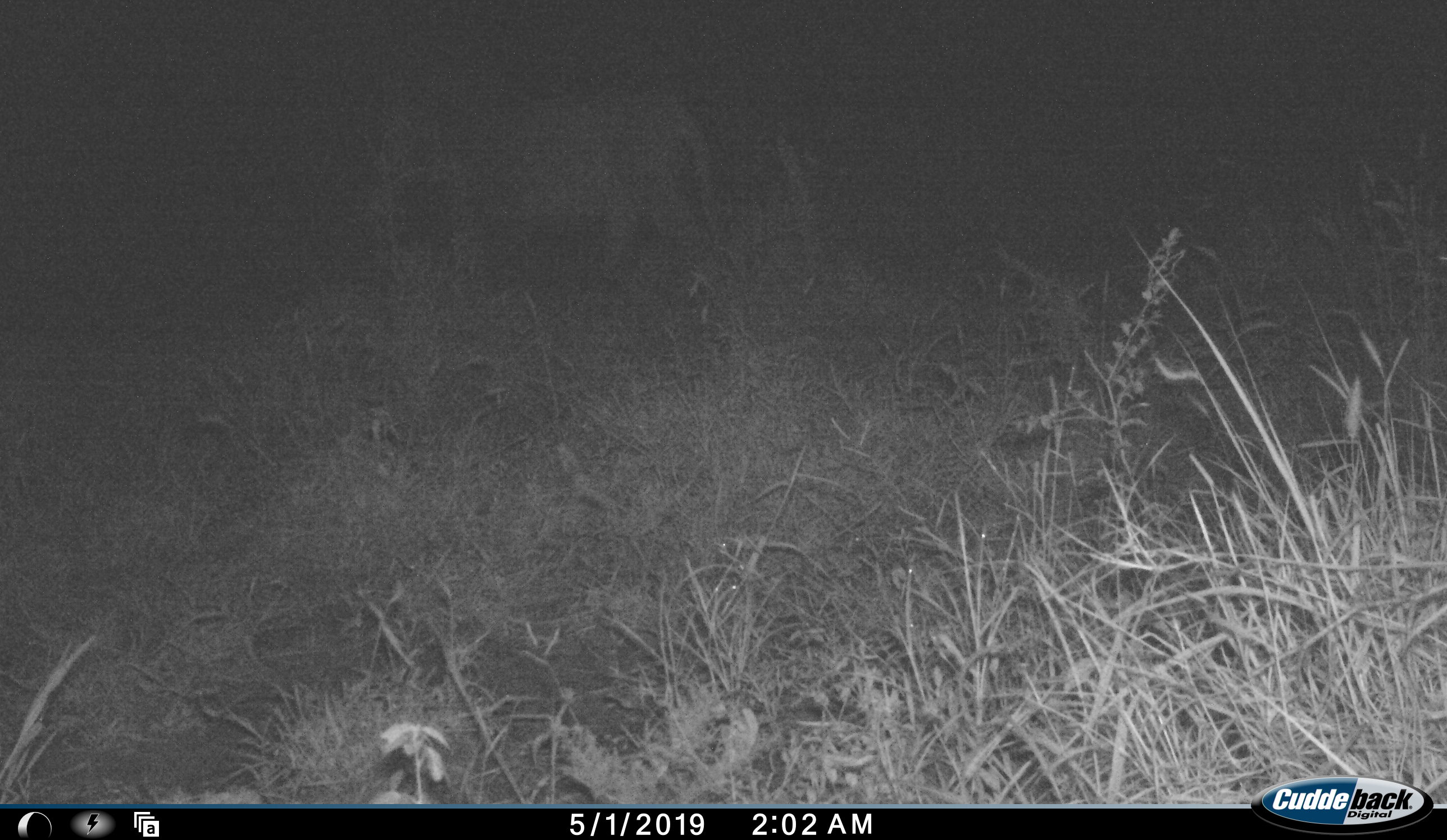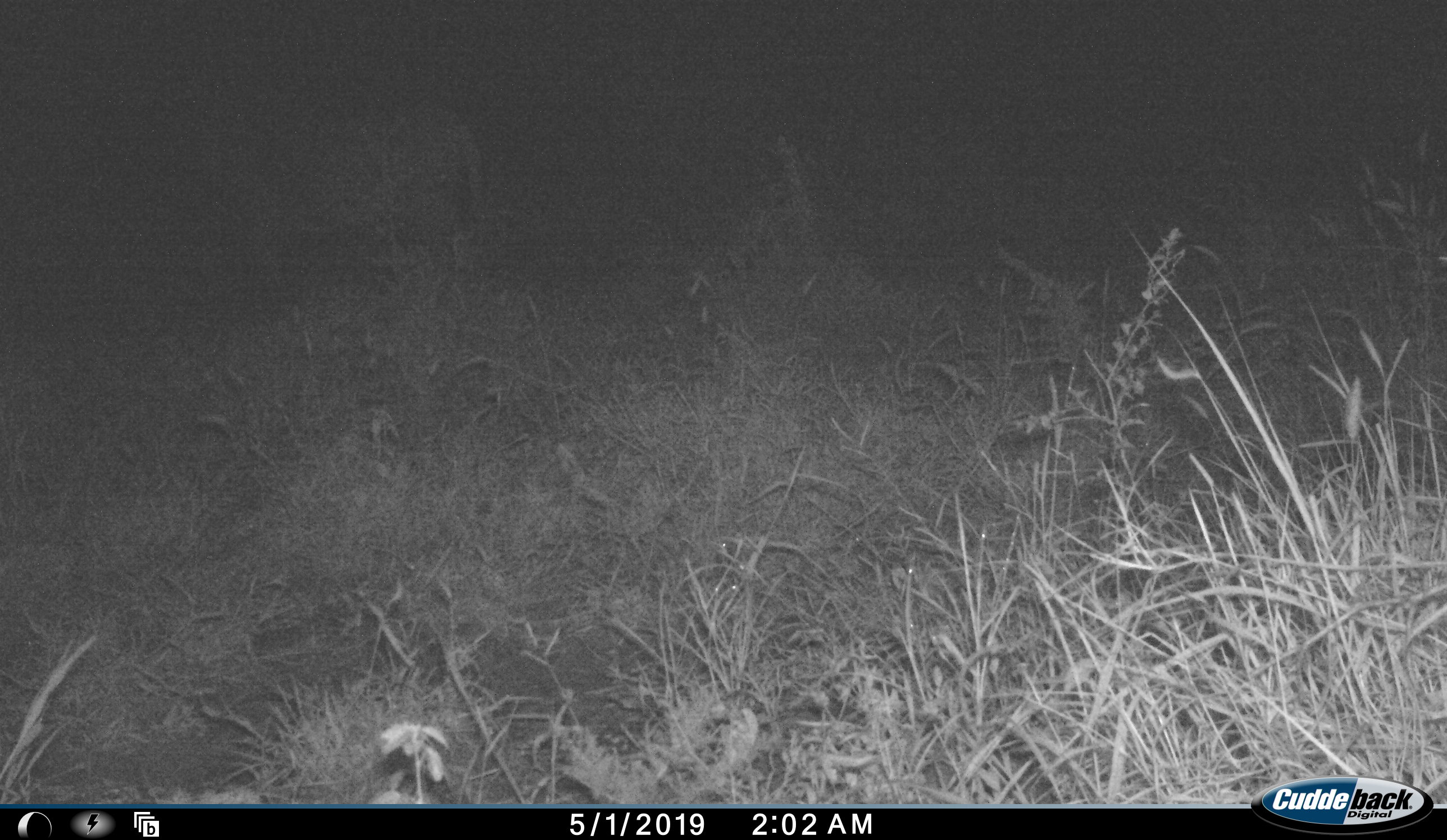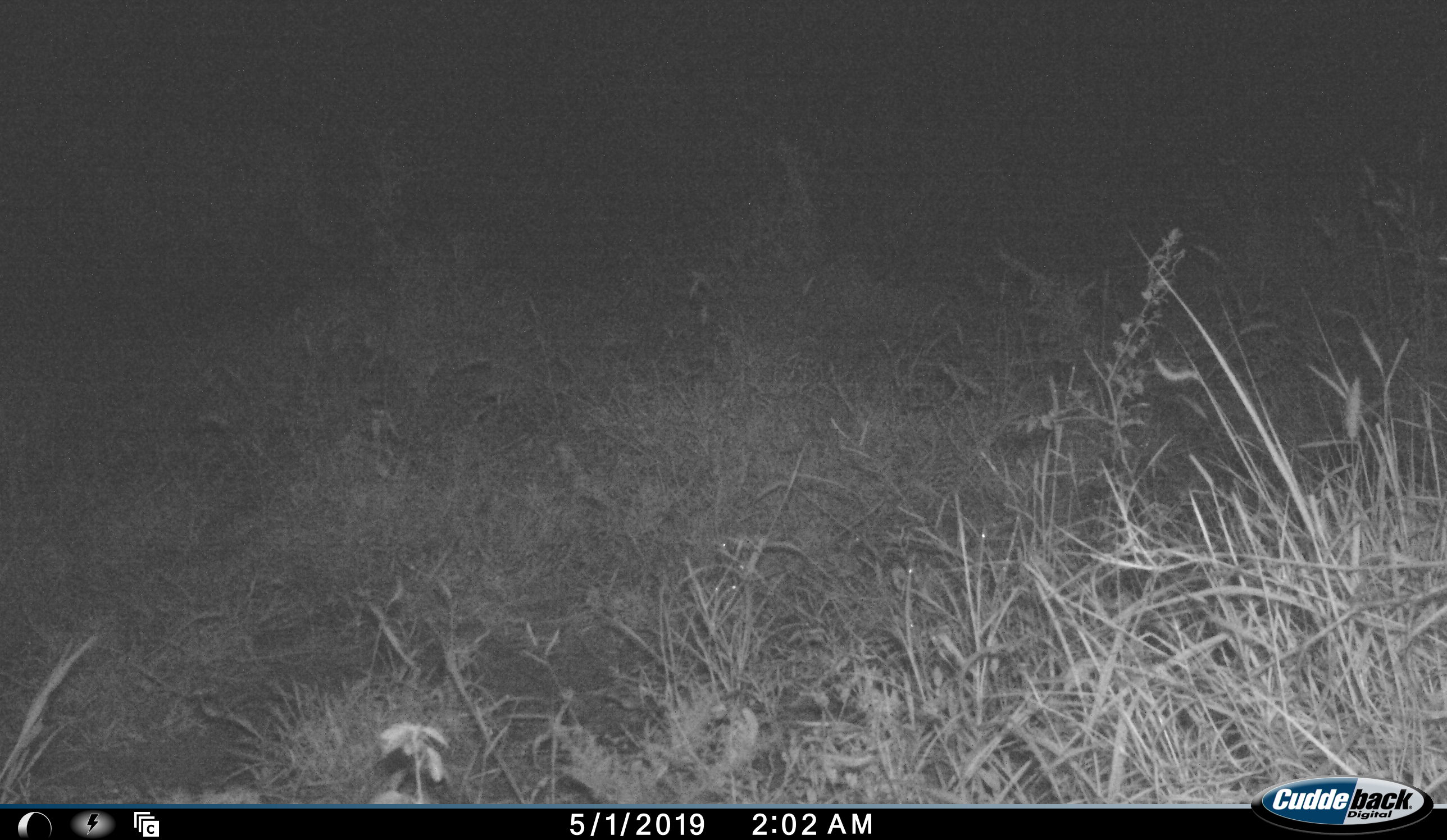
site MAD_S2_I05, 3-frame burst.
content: unidentified animal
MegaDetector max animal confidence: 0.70